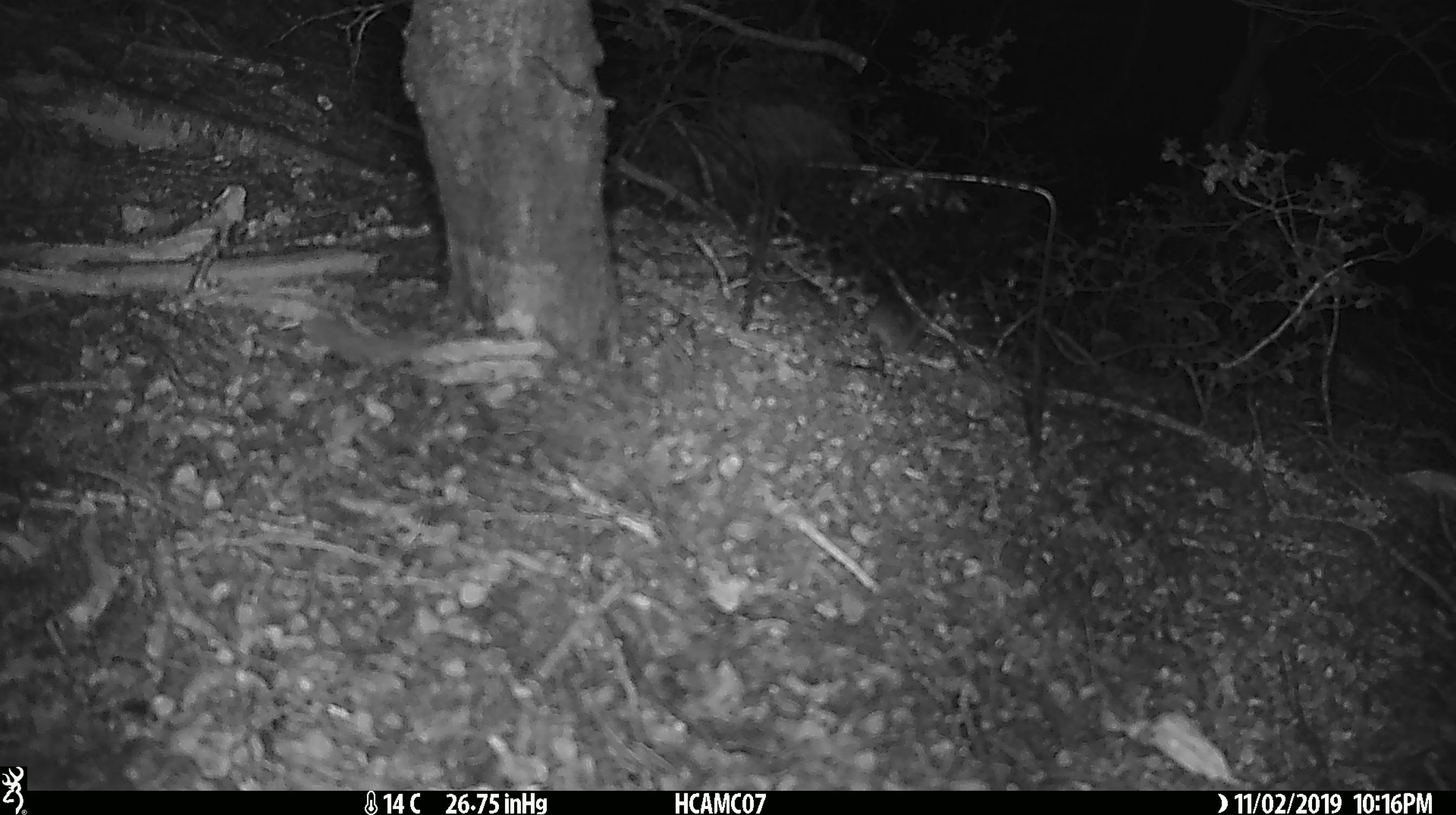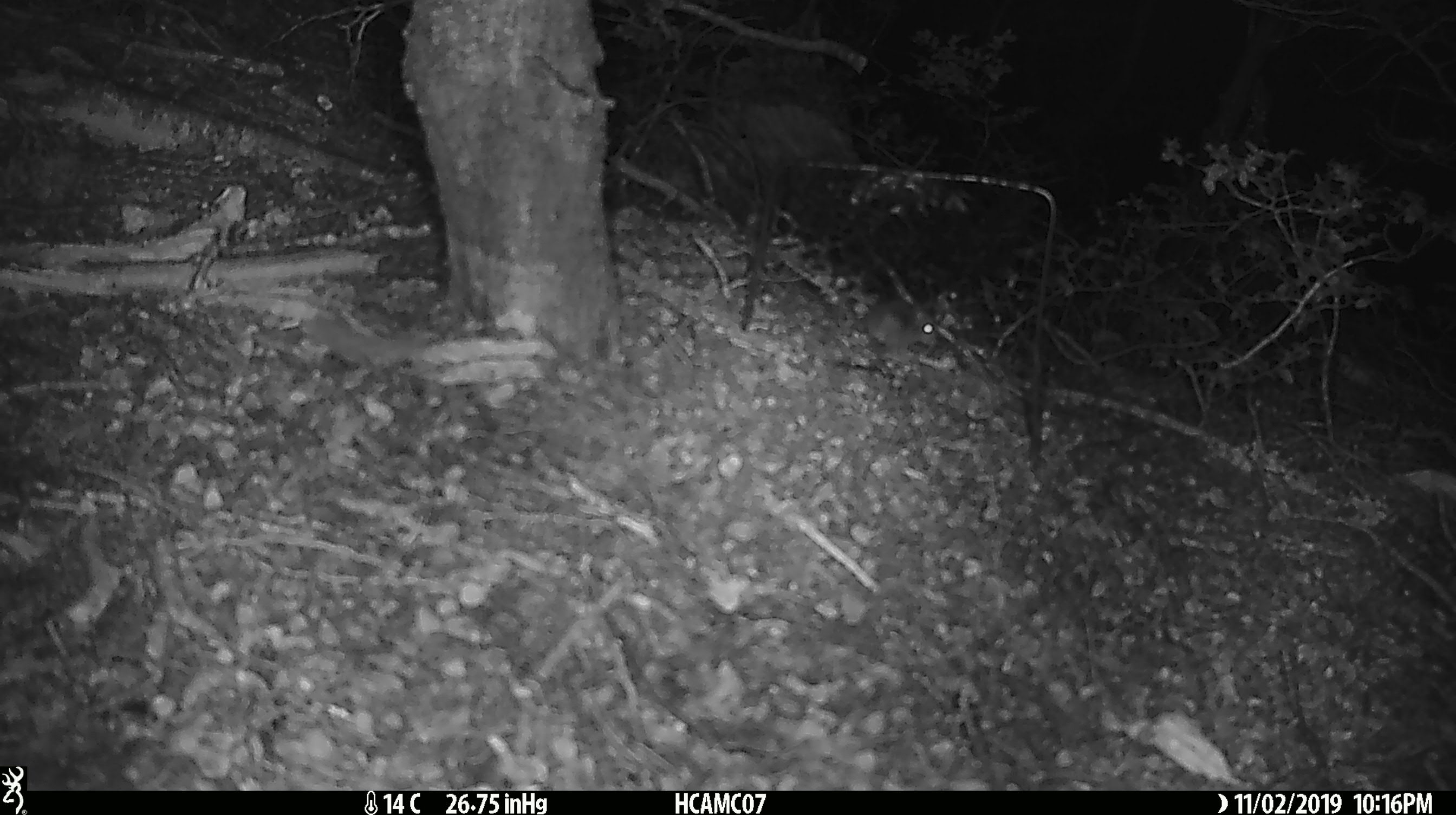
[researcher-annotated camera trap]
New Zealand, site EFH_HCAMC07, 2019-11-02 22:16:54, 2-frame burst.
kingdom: Animalia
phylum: Chordata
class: Mammalia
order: Rodentia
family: Muridae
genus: Mus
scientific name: Mus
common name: mouse